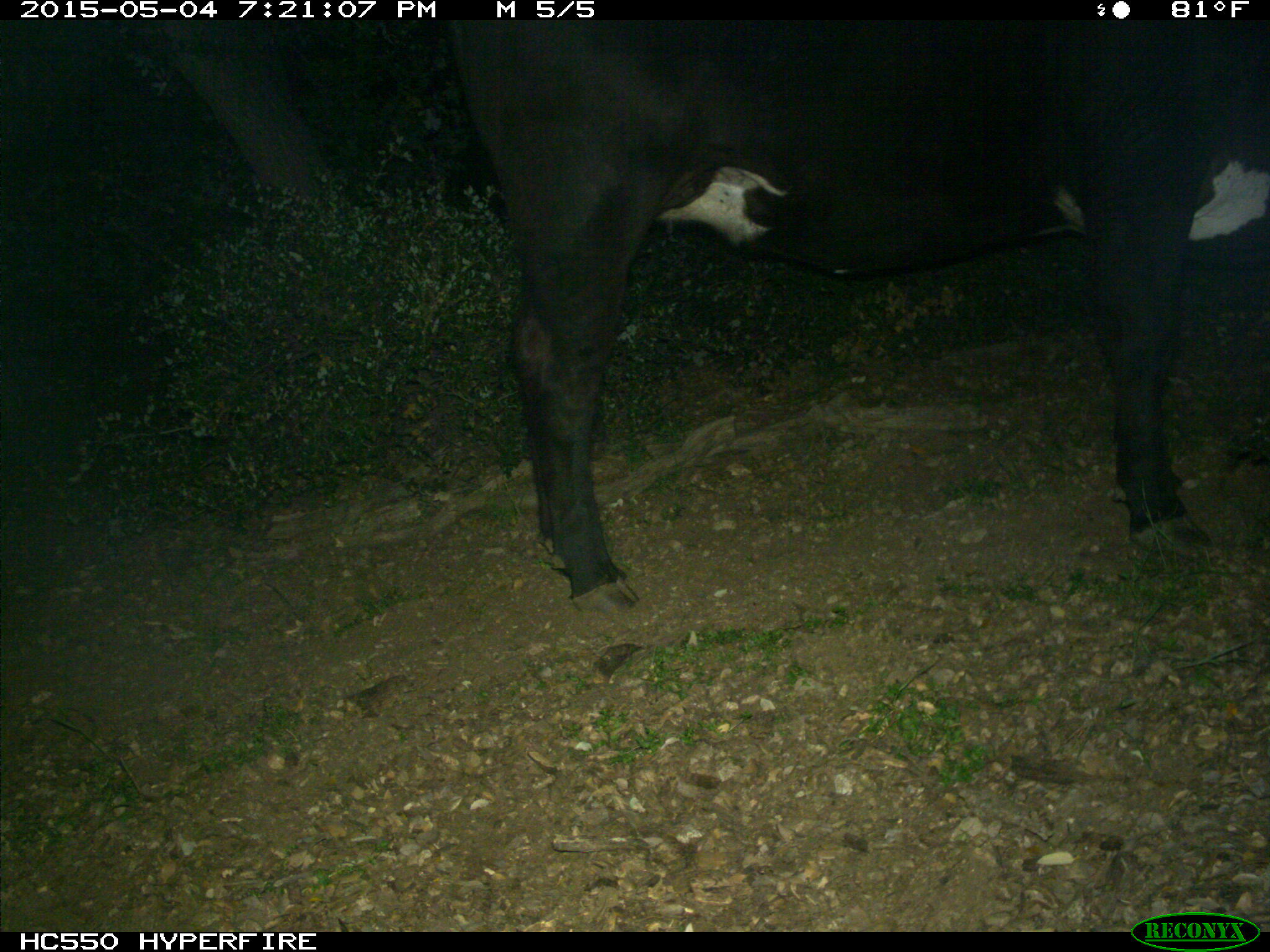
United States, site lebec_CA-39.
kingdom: Animalia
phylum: Chordata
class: Mammalia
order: Artiodactyla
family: Bovidae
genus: Bos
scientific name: Bos taurus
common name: domestic cow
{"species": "Bos taurus (domestic cow)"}